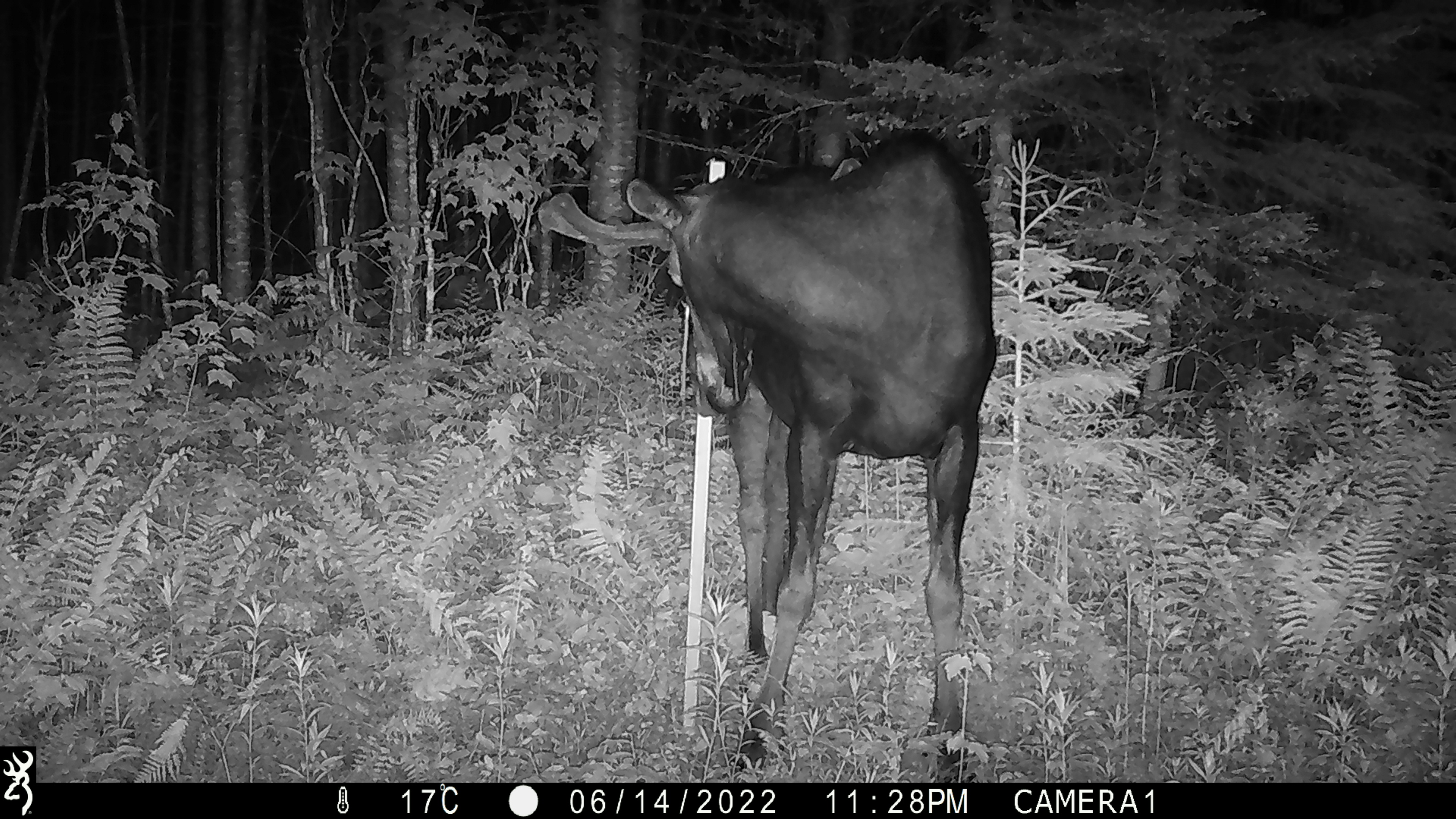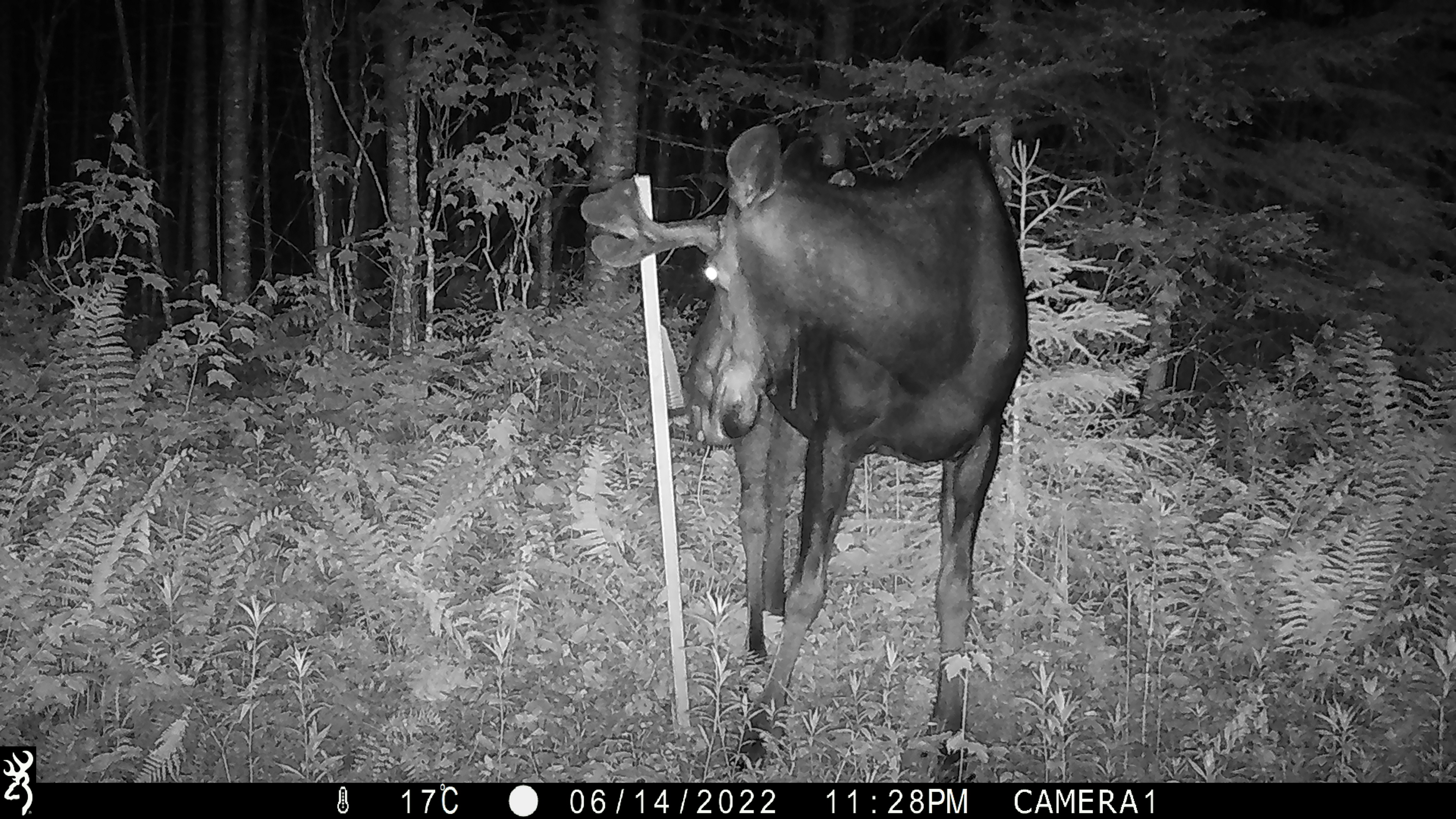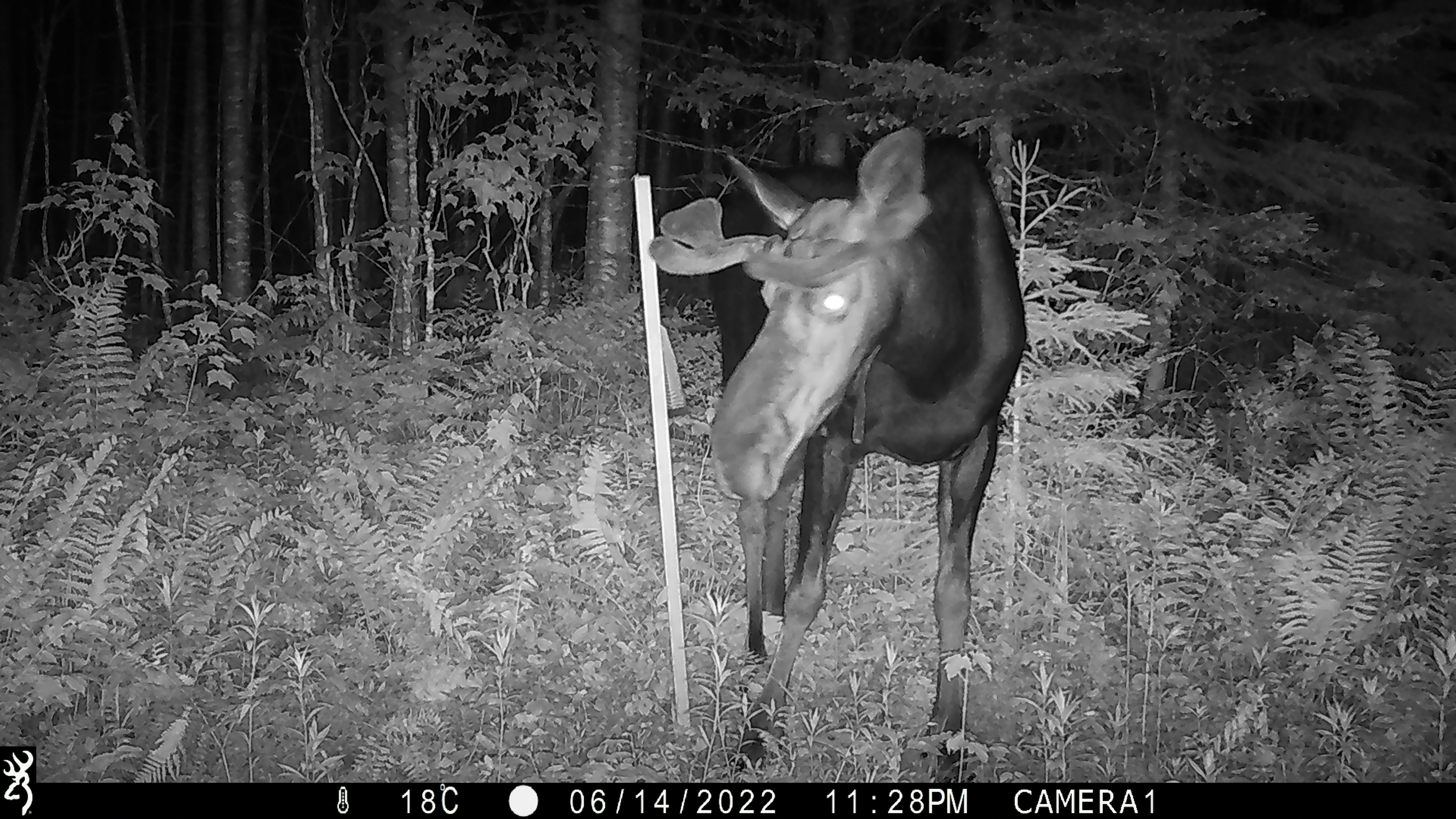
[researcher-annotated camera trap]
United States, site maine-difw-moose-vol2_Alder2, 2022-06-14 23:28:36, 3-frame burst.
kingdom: Animalia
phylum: Chordata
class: Mammalia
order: Artiodactyla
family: Cervidae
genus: Alces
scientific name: Alces alces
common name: moose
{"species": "moose (Alces alces)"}